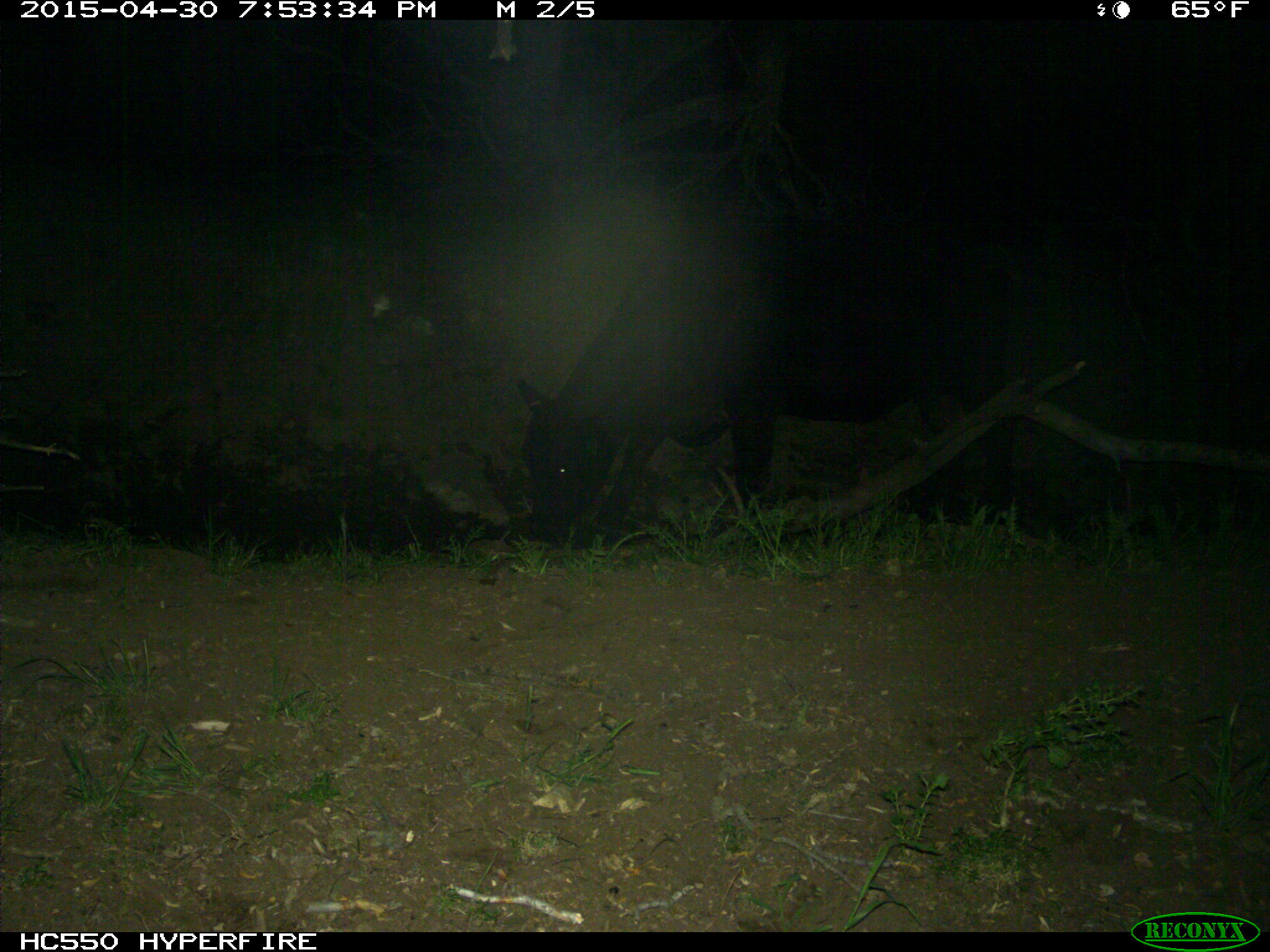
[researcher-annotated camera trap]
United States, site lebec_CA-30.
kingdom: Animalia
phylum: Chordata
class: Mammalia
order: Artiodactyla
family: Bovidae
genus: Bos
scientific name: Bos taurus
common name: domestic cow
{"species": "Bos taurus (domestic cow)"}